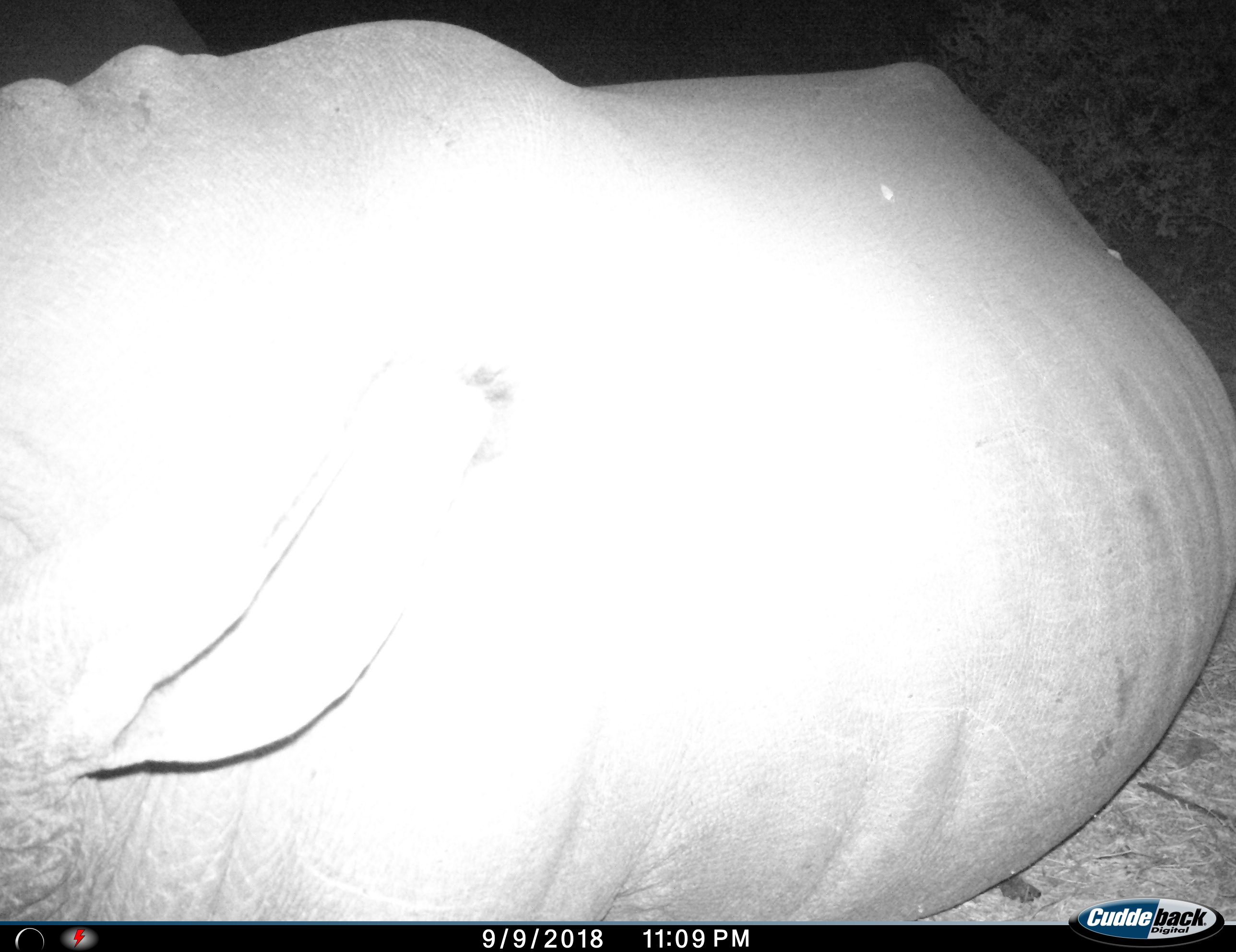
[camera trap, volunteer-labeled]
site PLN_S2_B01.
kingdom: Animalia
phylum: Chordata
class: Mammalia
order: Perissodactyla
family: Rhinocerotidae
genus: Ceratotherium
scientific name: Ceratotherium simum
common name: white rhinoceros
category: rhinoceroswhite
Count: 1.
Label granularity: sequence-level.